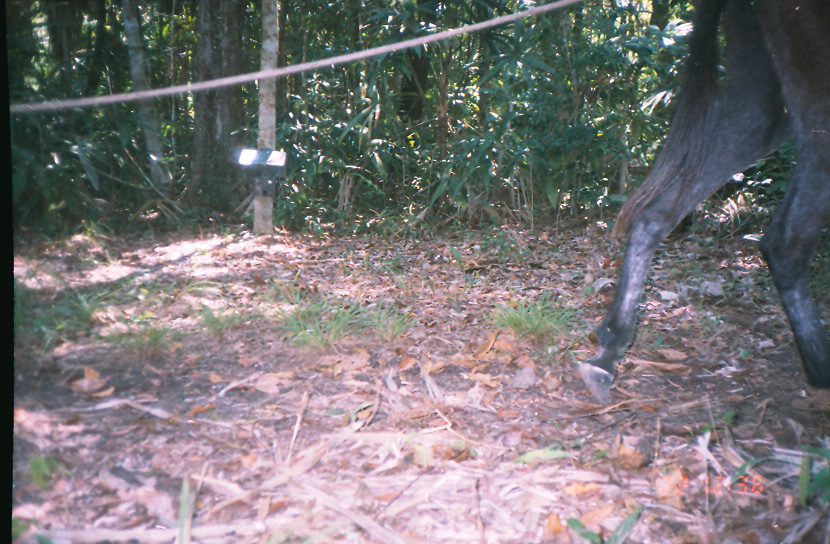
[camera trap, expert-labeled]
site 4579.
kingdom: Animalia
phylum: Chordata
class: Mammalia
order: Perissodactyla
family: Equidae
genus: Equus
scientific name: Equus ferus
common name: wild horse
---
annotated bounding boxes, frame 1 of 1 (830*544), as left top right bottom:
equus ferus: 568 1 830 406